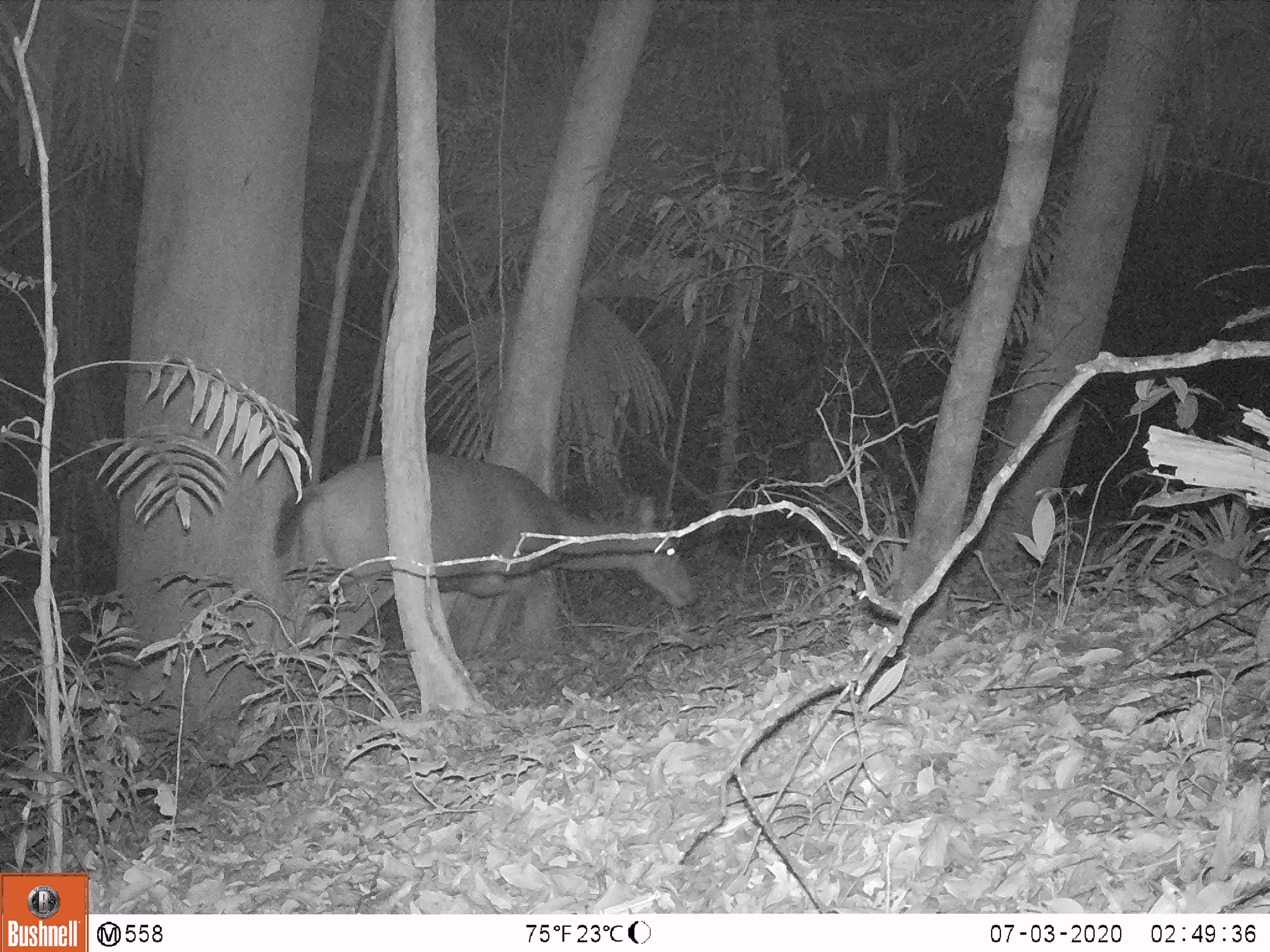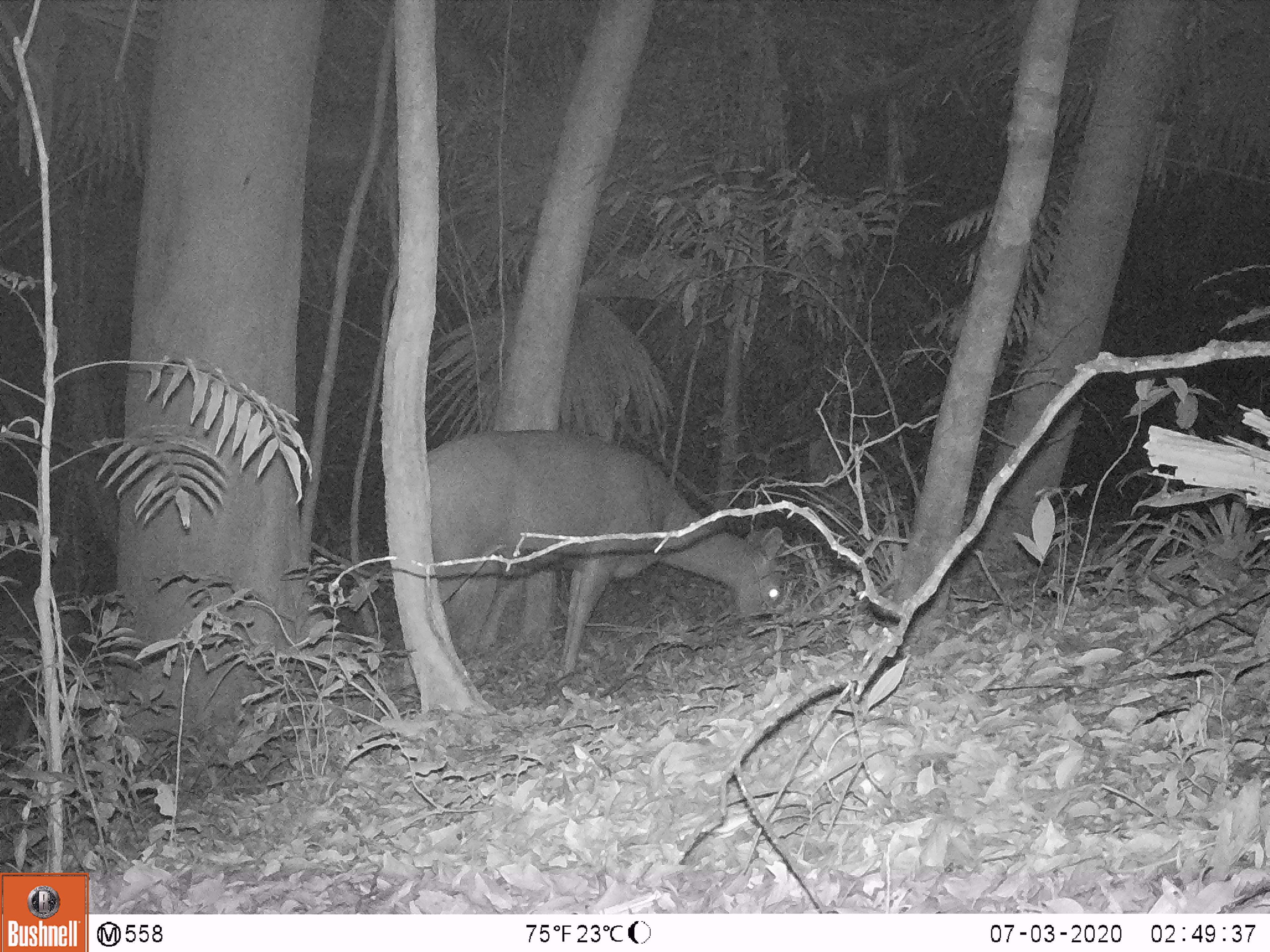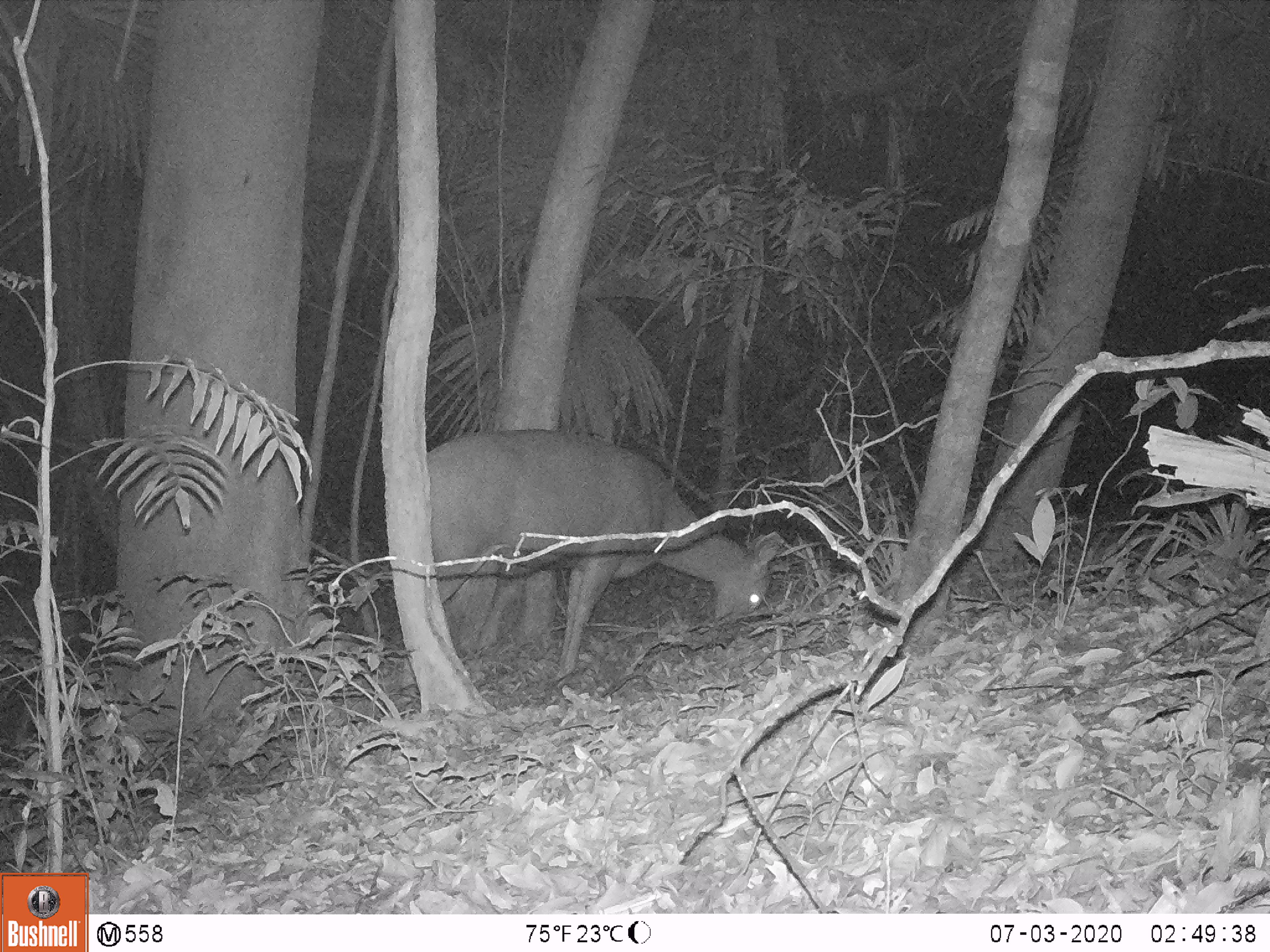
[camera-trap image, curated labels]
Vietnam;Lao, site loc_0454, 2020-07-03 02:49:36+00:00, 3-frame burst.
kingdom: Animalia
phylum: Chordata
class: Mammalia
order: Artiodactyla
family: Cervidae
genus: Rusa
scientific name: Rusa unicolor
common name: sambar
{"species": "sambar (Rusa unicolor)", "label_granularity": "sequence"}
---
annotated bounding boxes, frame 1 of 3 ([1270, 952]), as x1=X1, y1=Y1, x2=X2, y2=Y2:
sambar: x1=273, y1=453, x2=698, y2=681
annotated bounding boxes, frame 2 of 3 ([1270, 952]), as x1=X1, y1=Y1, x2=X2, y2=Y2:
sambar: x1=398, y1=428, x2=789, y2=687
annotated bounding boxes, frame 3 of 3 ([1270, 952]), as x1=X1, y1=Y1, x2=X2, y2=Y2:
sambar: x1=397, y1=424, x2=787, y2=690